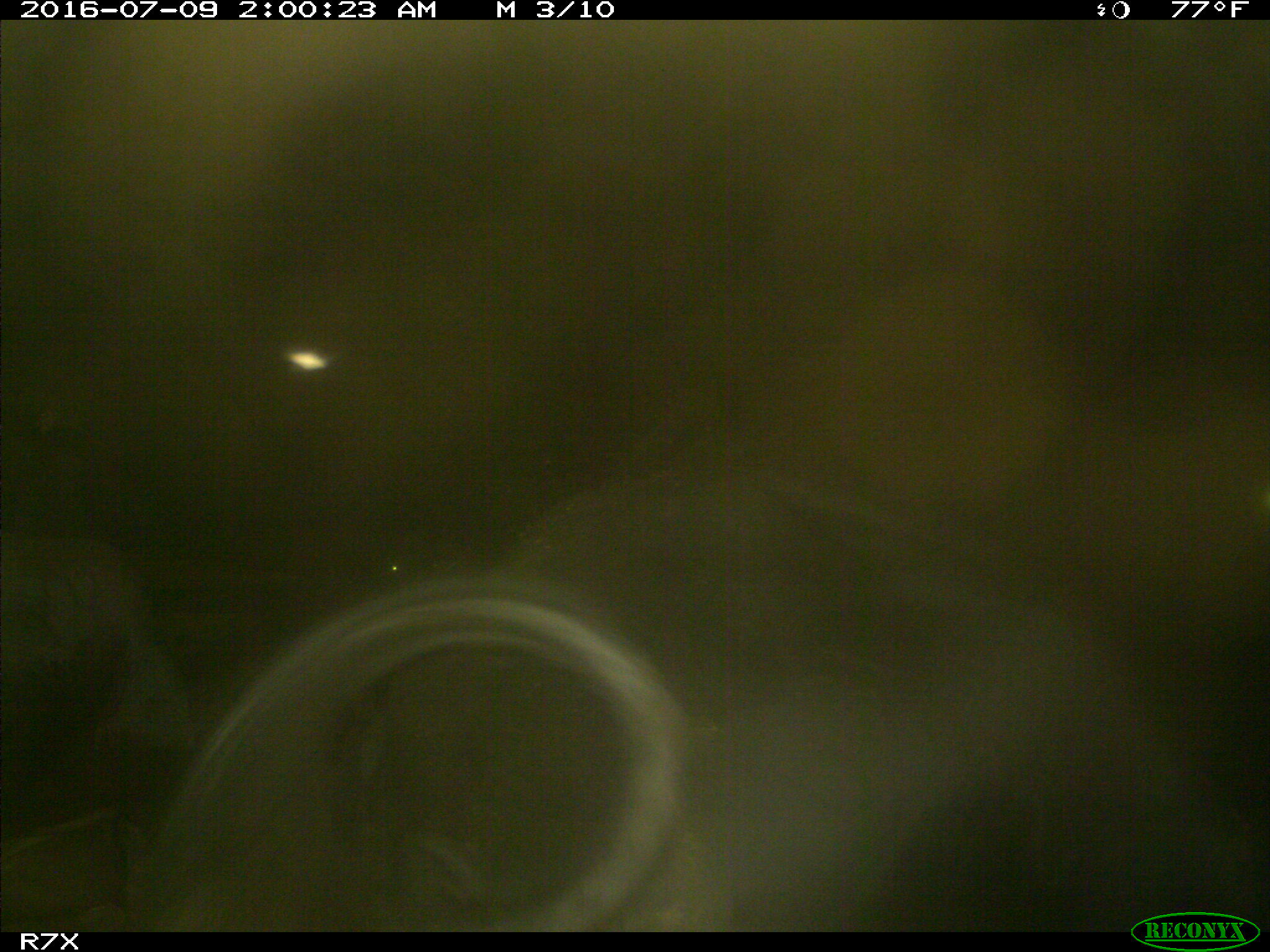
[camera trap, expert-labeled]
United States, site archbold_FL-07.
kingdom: Animalia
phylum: Chordata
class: Mammalia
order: Artiodactyla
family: Bovidae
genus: Bos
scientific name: Bos taurus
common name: domestic cow